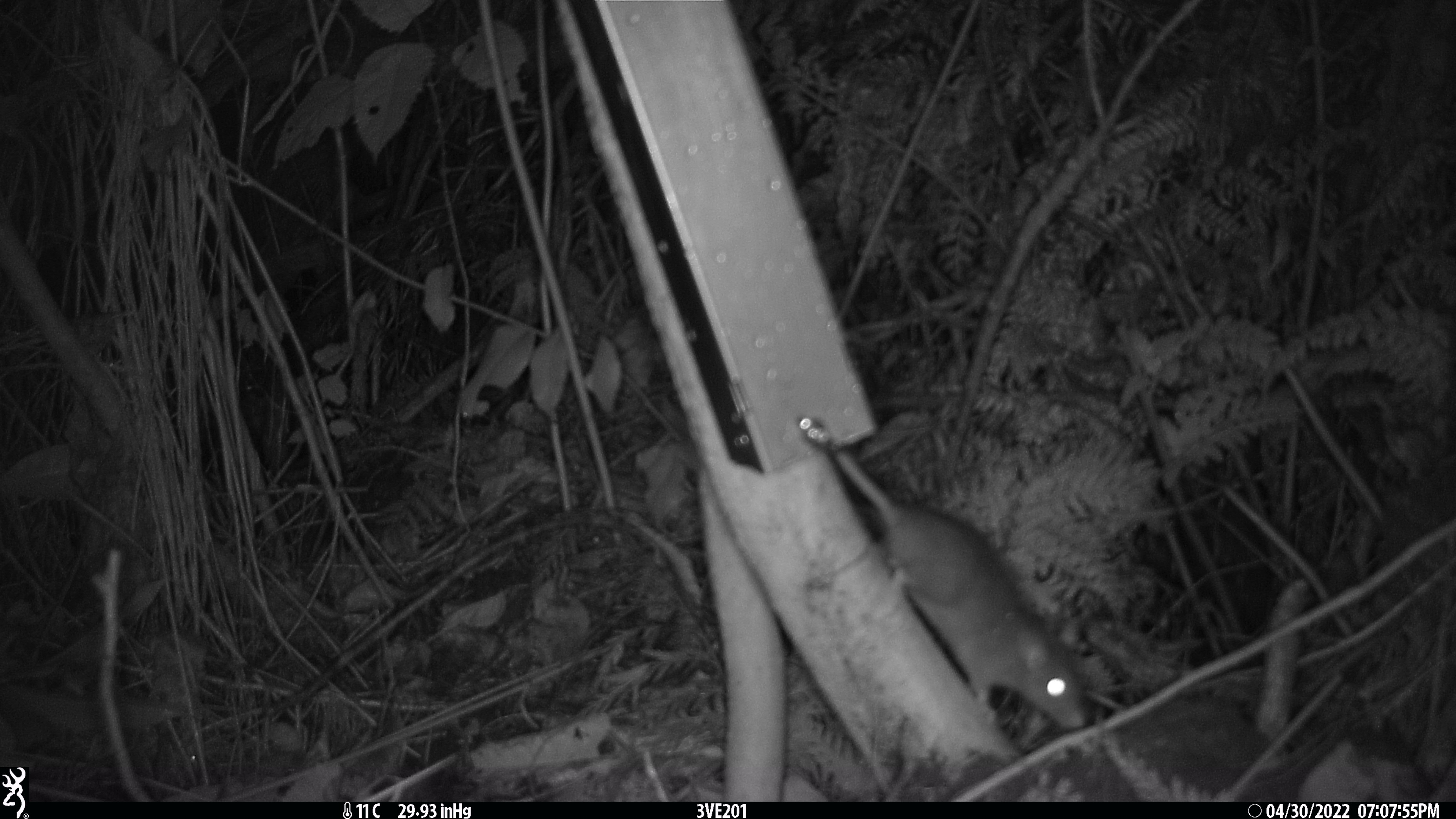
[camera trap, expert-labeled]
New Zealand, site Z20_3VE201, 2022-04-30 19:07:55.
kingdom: Animalia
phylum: Chordata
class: Mammalia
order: Rodentia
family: Muridae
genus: Rattus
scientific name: Rattus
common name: rat